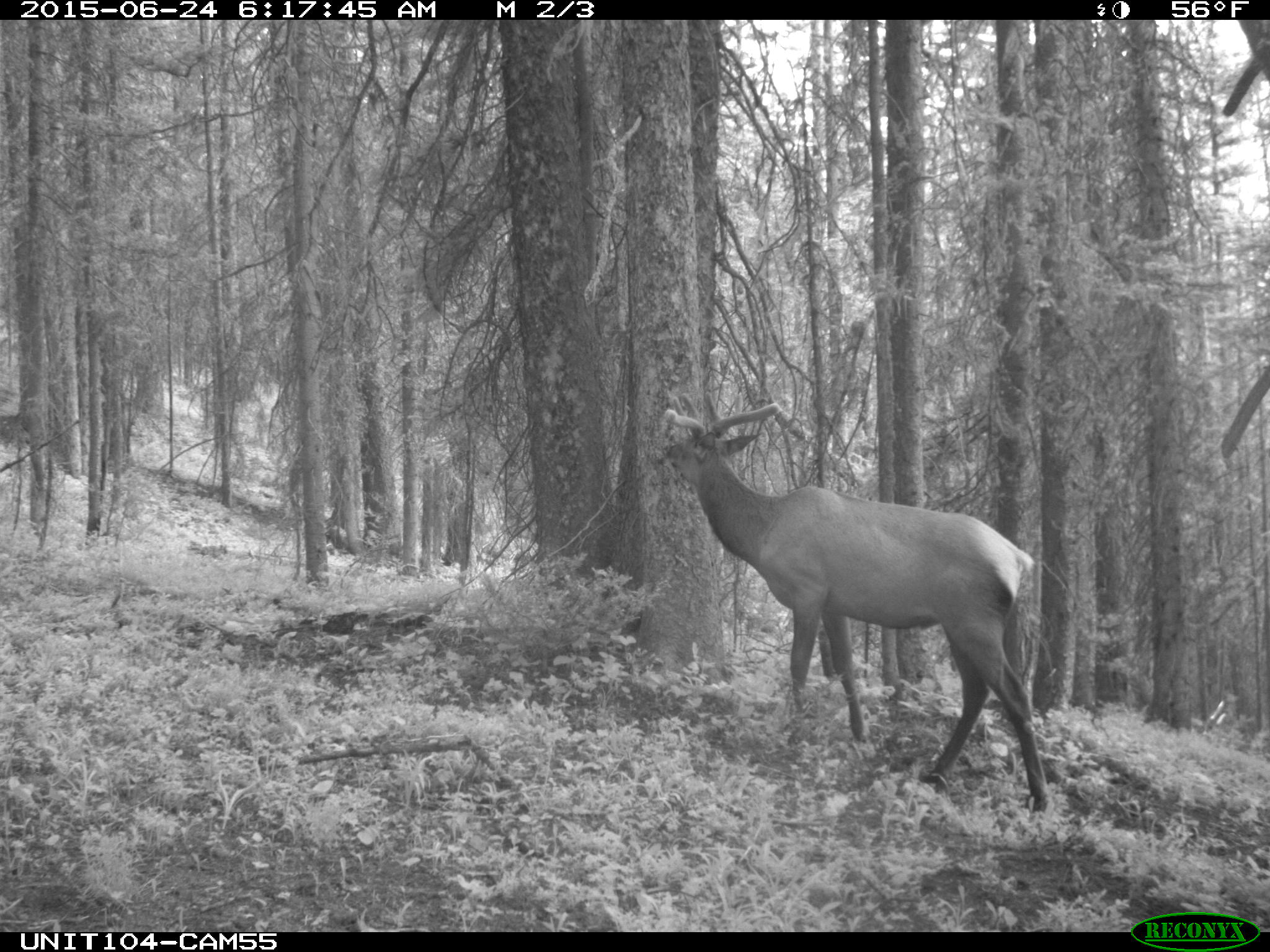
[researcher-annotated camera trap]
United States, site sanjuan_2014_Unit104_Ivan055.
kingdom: Animalia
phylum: Chordata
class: Mammalia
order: Artiodactyla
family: Cervidae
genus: Cervus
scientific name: Cervus elaphus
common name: red deer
Cervus elaphus (red deer).